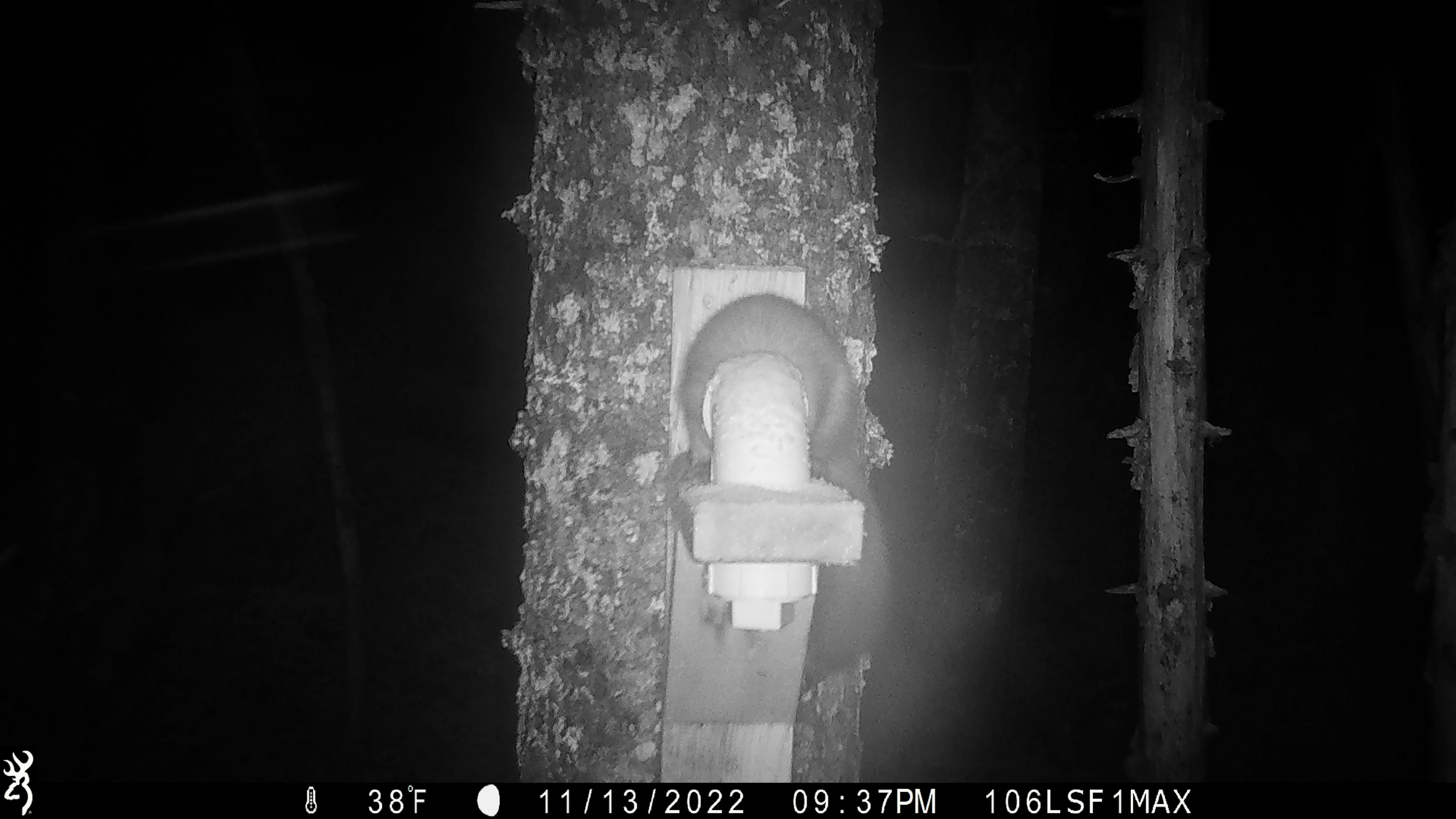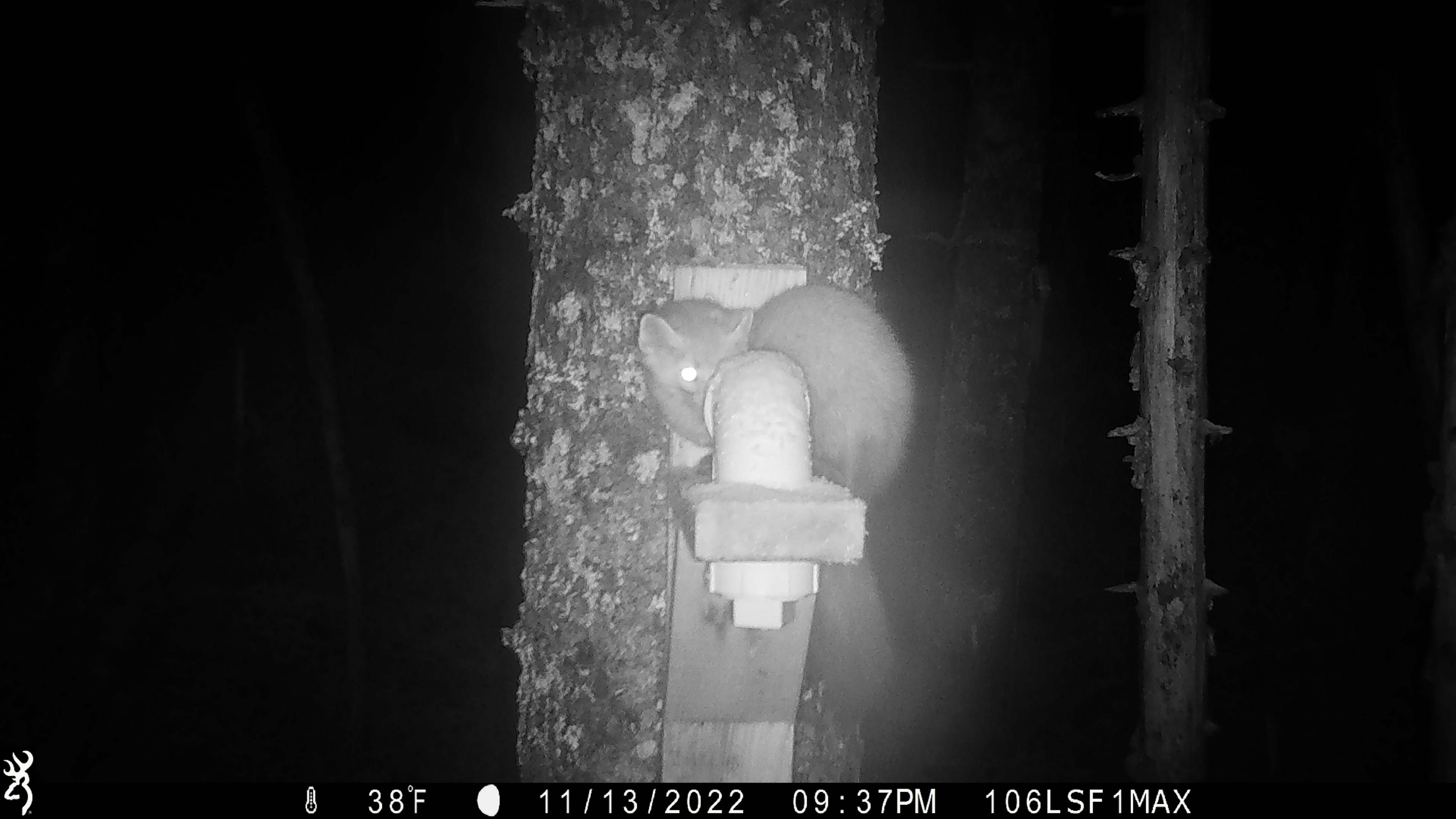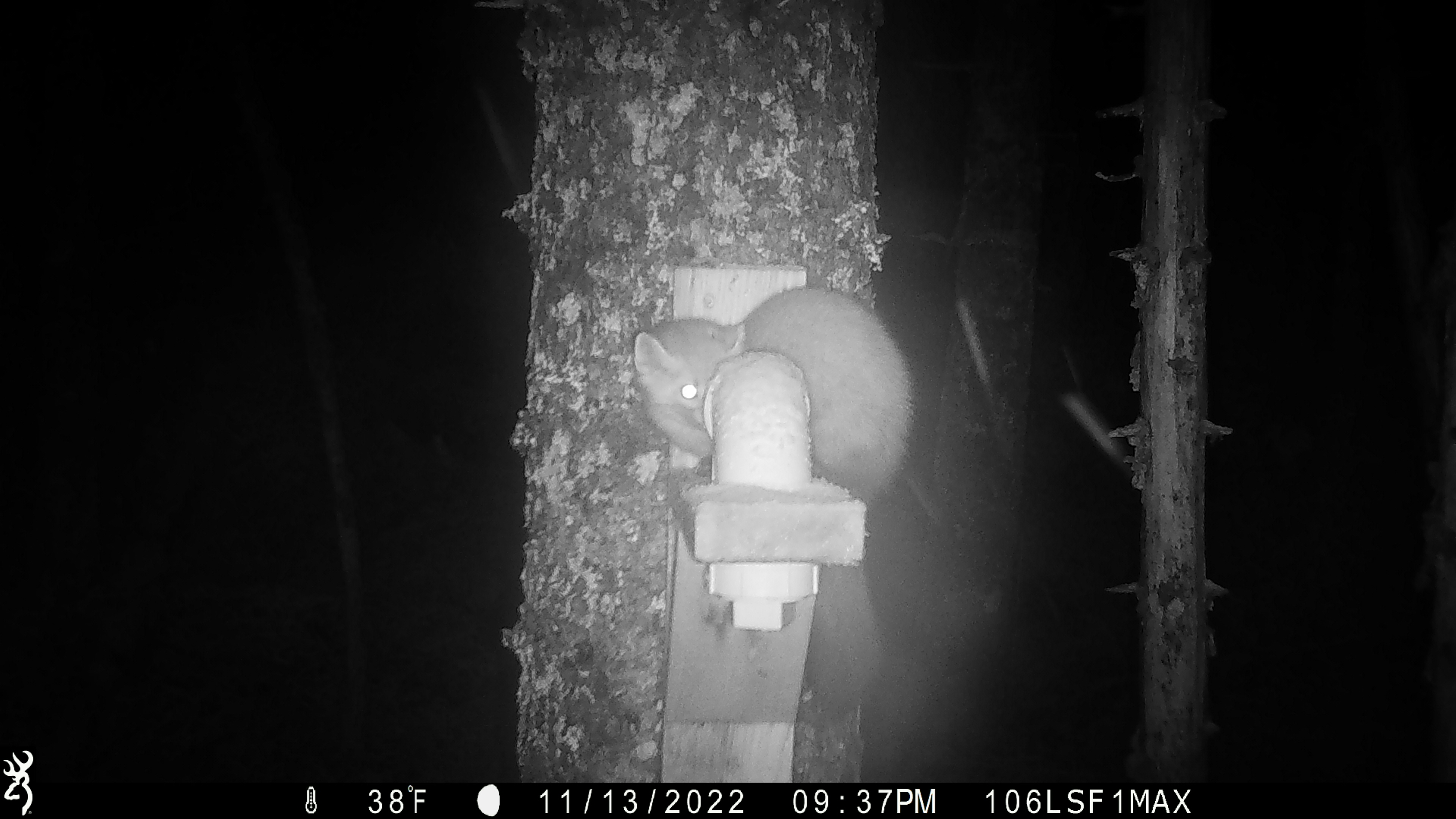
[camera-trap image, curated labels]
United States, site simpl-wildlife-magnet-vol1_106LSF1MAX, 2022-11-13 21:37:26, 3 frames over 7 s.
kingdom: Animalia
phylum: Chordata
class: Mammalia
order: Carnivora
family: Mustelidae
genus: Martes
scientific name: Martes americana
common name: american marten